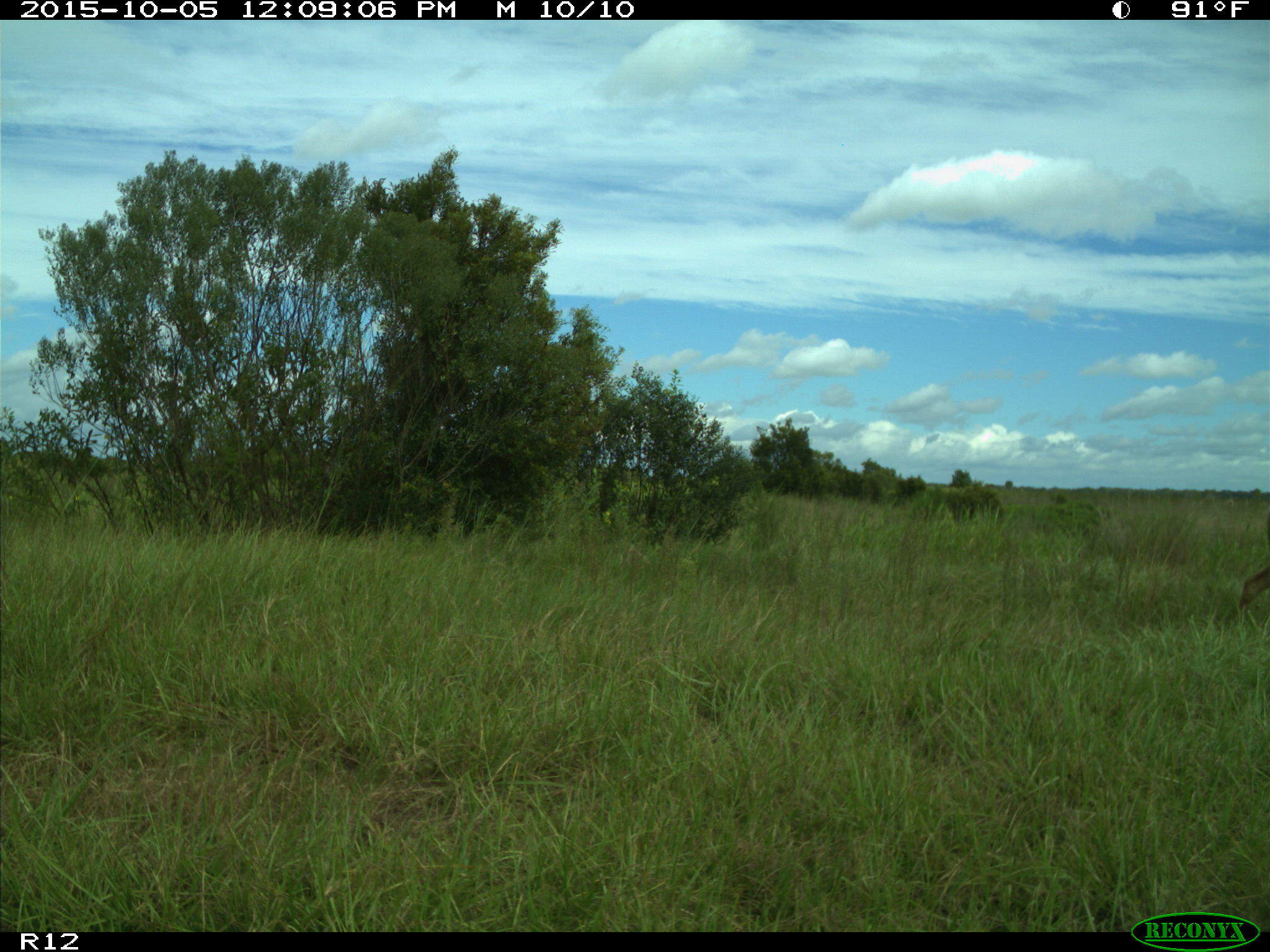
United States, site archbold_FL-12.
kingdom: Animalia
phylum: Chordata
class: Mammalia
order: Artiodactyla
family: Cervidae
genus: Odocoileus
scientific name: Odocoileus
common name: deer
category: unidentified deer